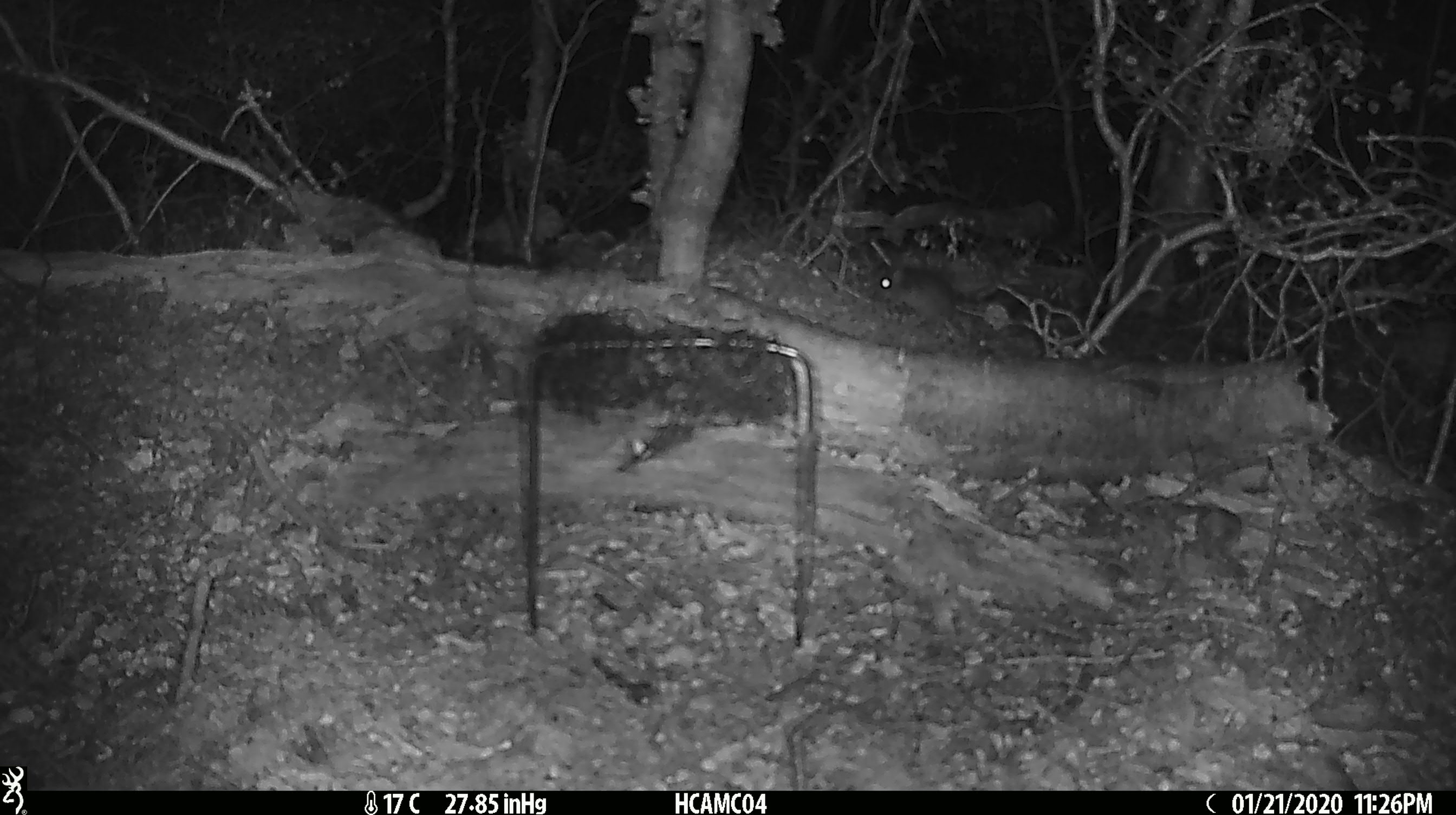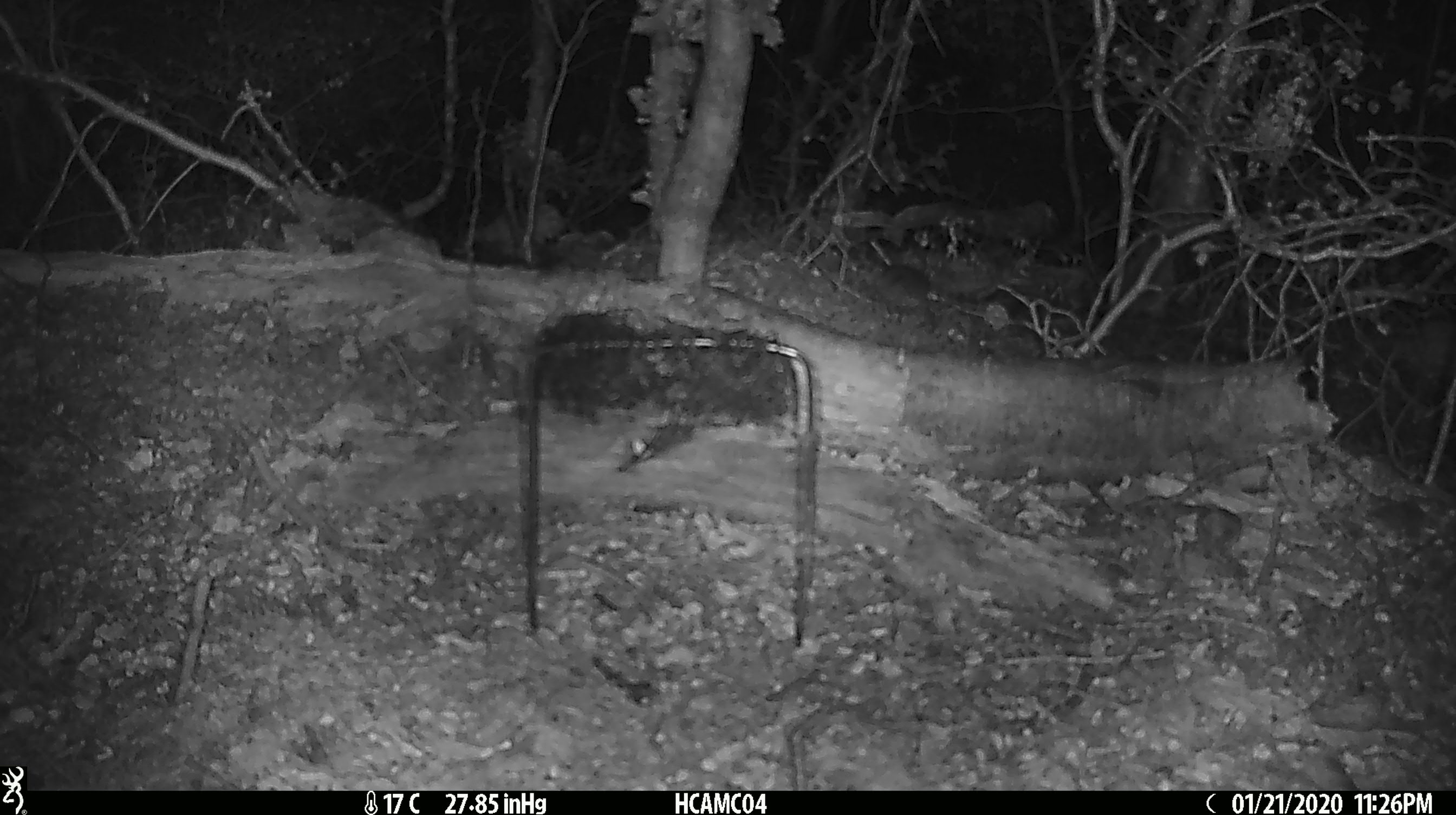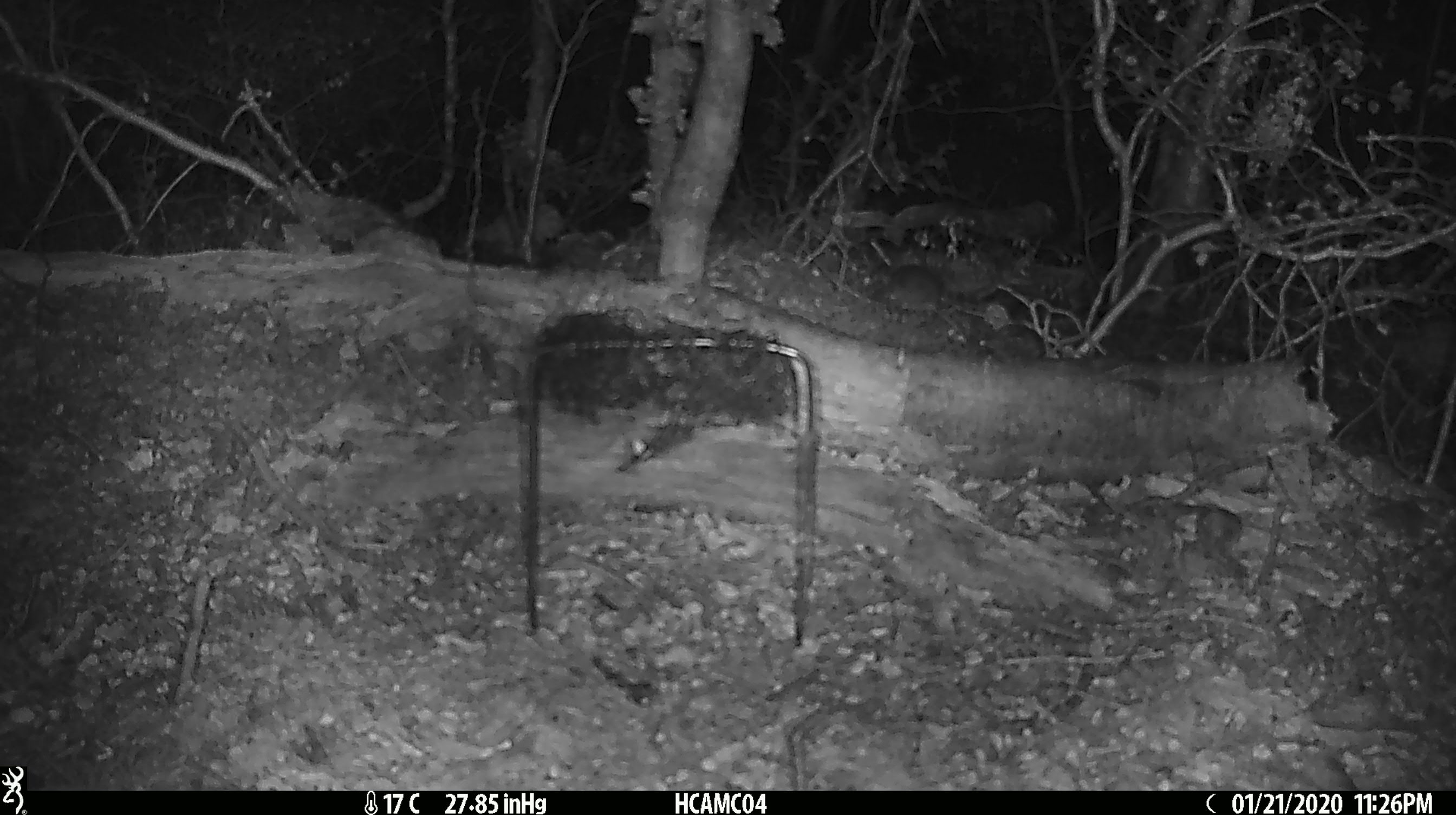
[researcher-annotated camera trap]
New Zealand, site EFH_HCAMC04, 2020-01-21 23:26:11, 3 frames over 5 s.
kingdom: Animalia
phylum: Chordata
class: Mammalia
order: Rodentia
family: Muridae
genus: Mus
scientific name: Mus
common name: mouse